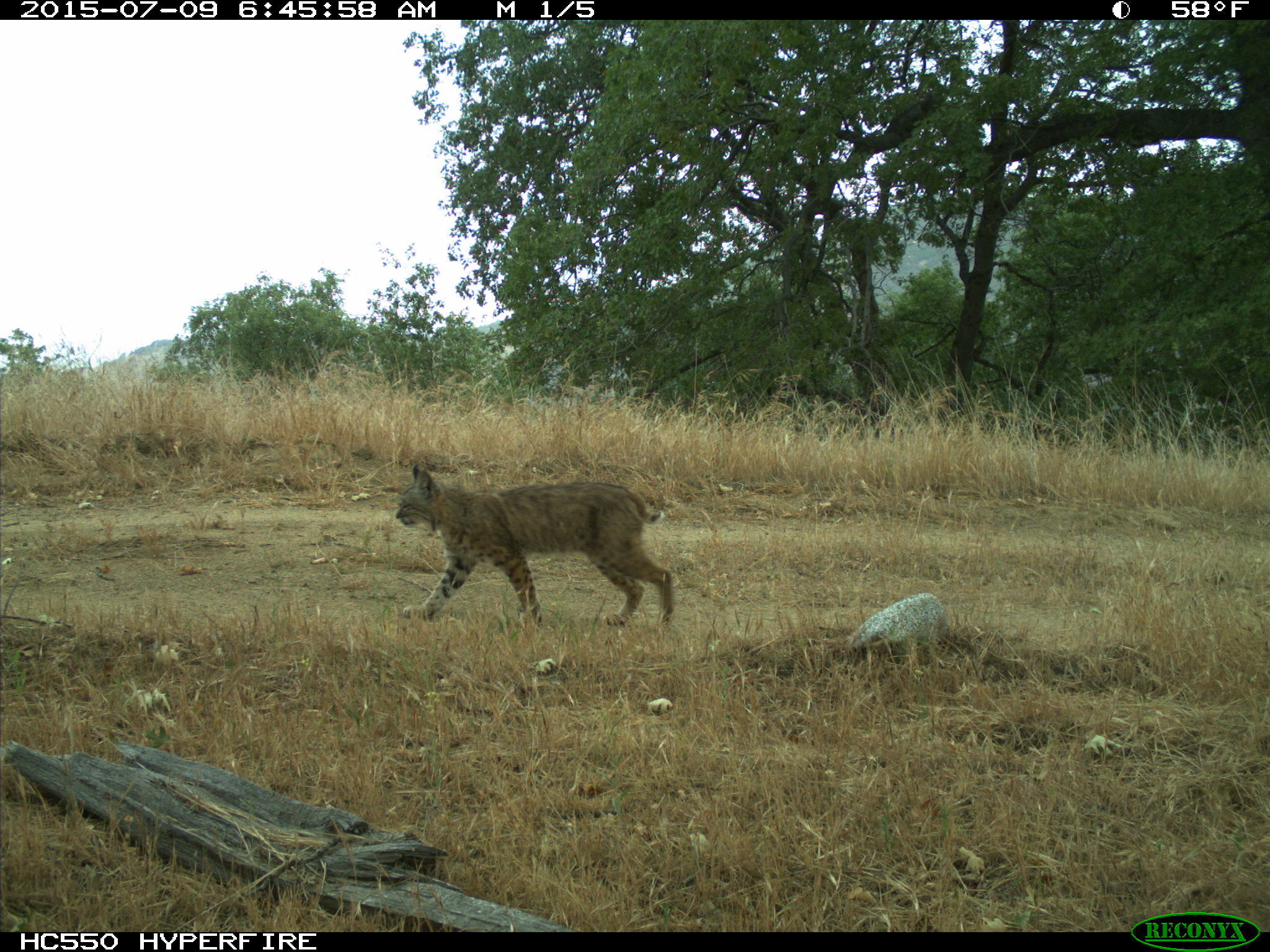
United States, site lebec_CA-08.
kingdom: Animalia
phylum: Chordata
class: Mammalia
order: Carnivora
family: Felidae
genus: Lynx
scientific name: Lynx rufus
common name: bobcat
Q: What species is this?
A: Lynx rufus (bobcat).